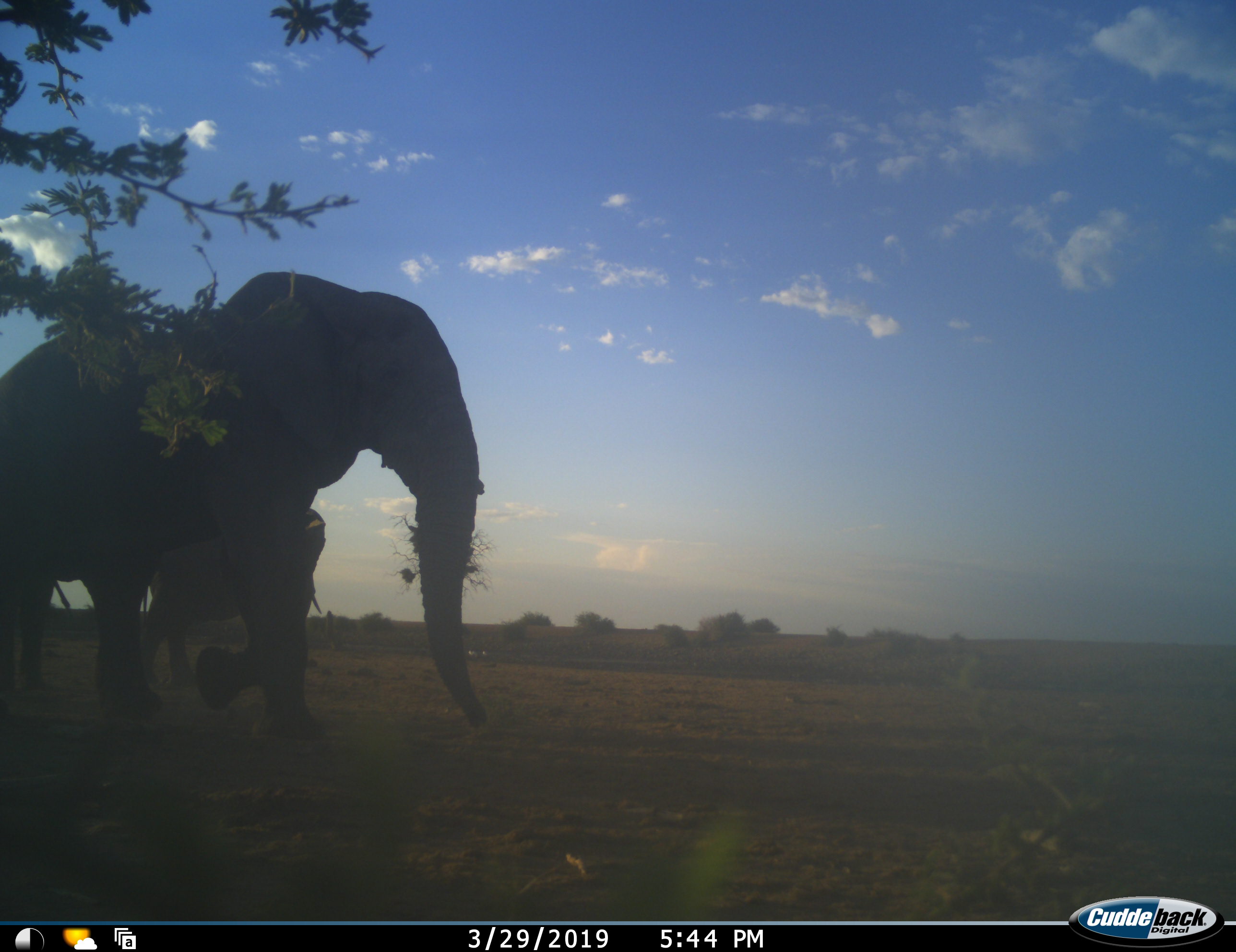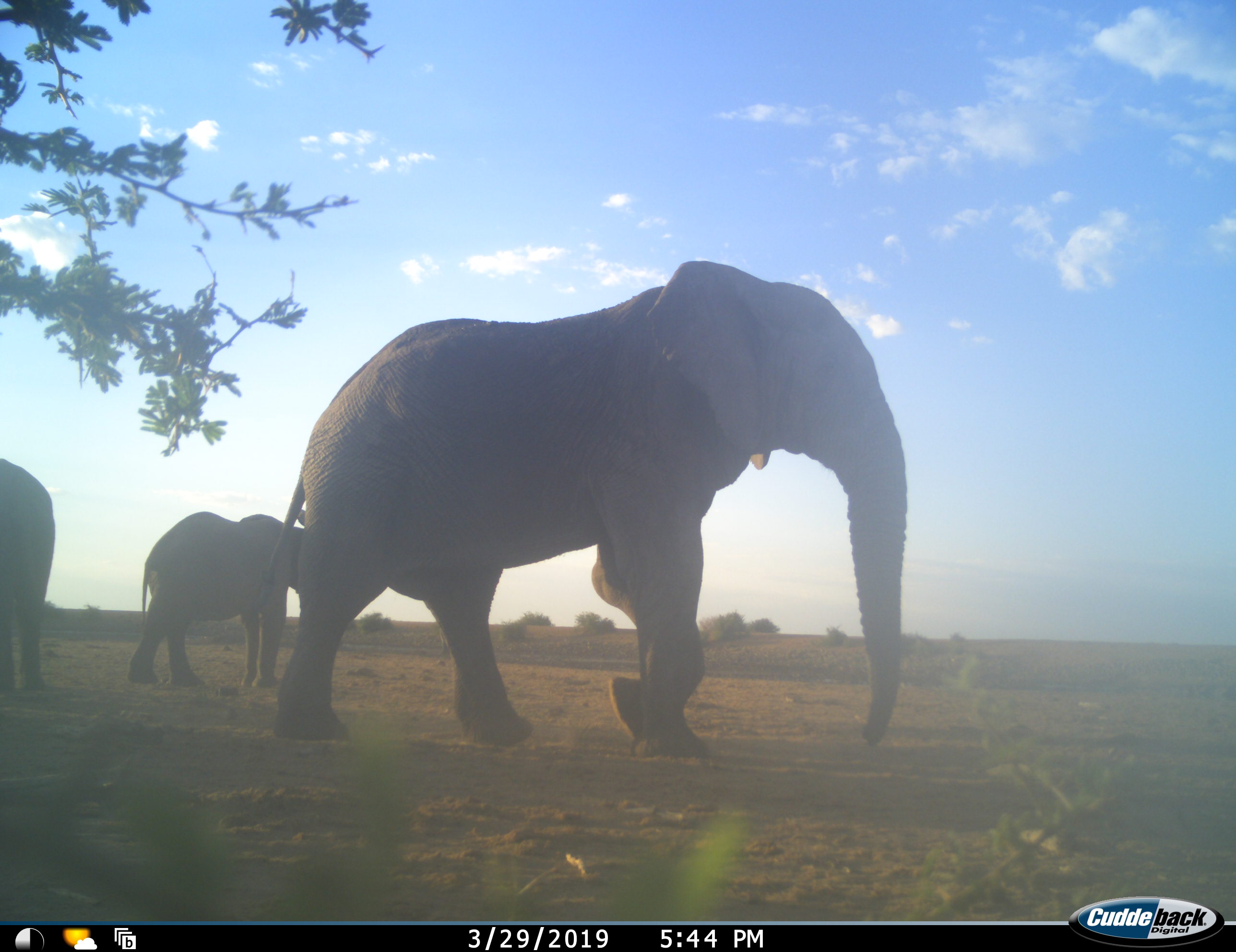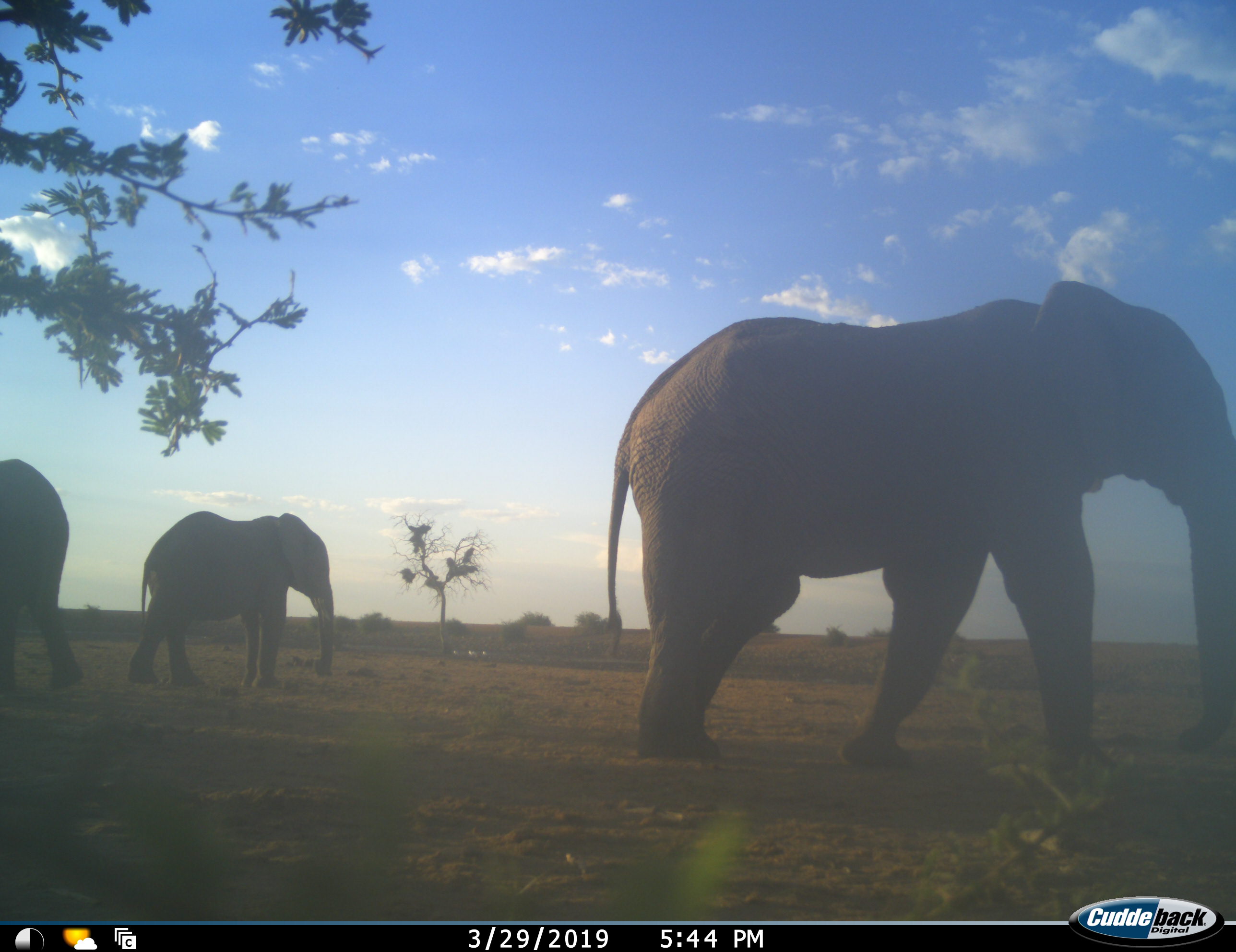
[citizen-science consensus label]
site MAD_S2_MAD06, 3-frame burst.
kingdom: Animalia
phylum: Chordata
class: Mammalia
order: Proboscidea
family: Elephantidae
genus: Loxodonta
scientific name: Loxodonta africana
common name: african bush elephant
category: elephant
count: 3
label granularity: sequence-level